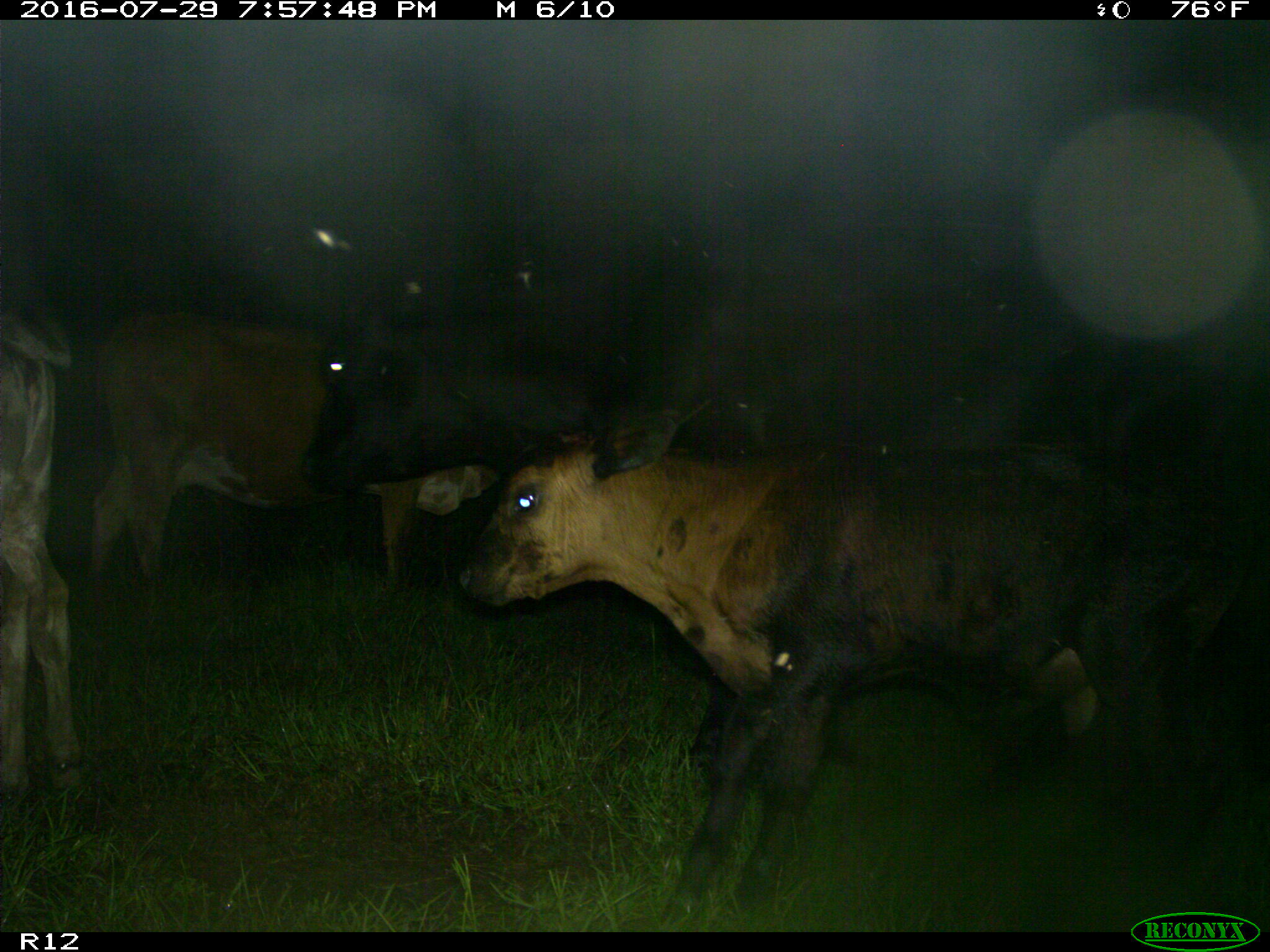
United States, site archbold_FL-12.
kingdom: Animalia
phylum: Chordata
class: Mammalia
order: Artiodactyla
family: Bovidae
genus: Bos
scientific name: Bos taurus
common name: domestic cow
Bos taurus (domestic cow).